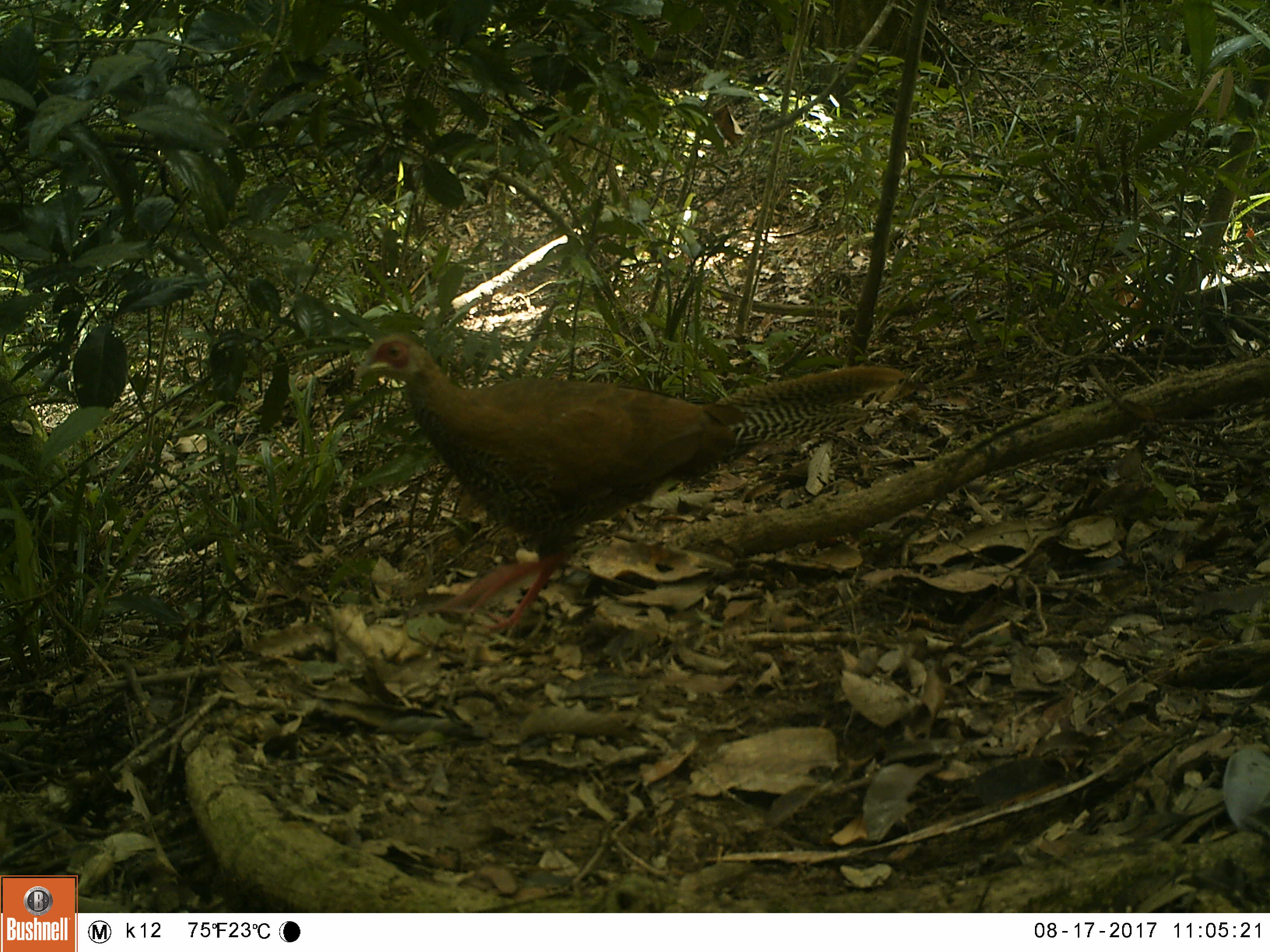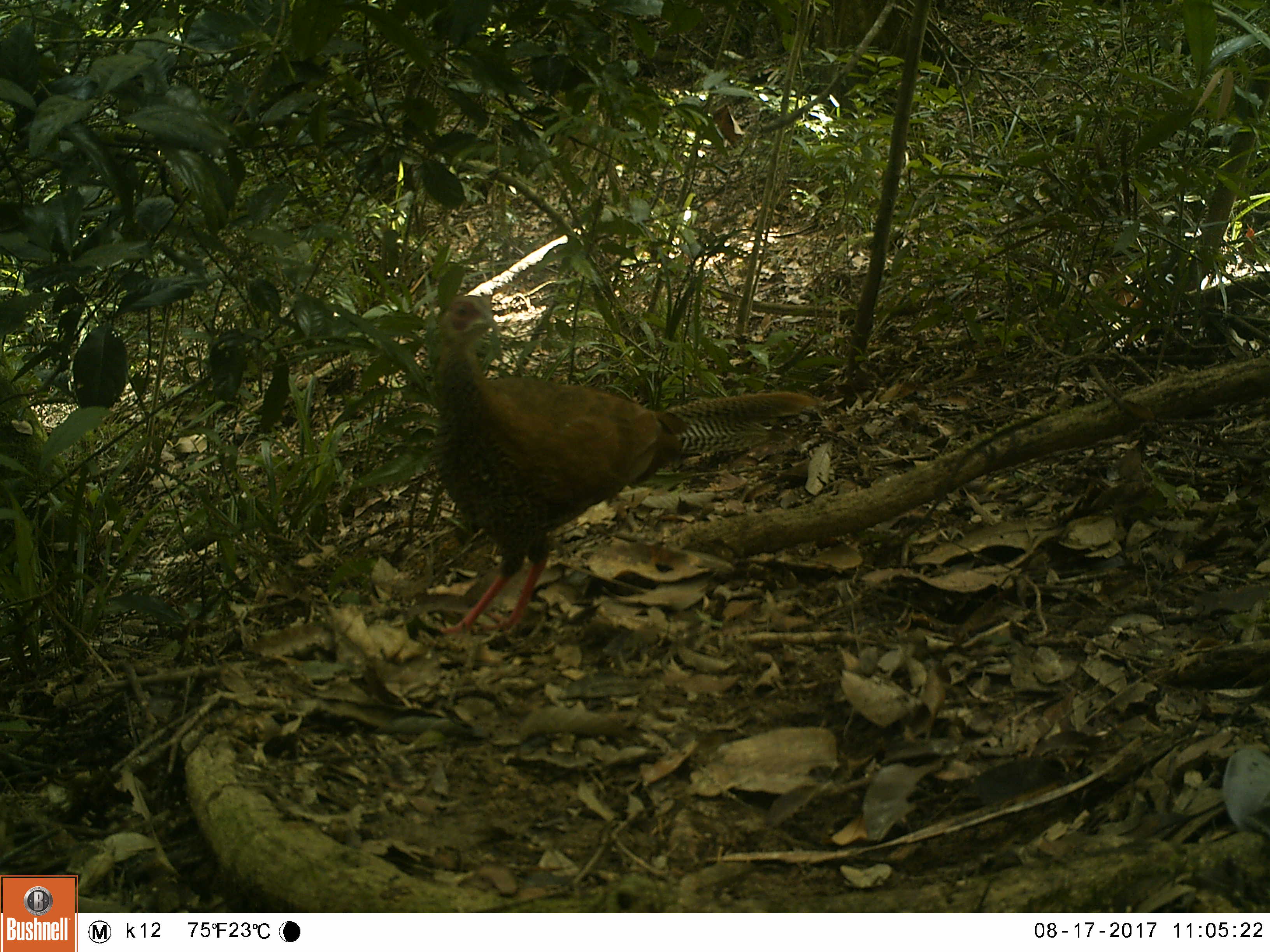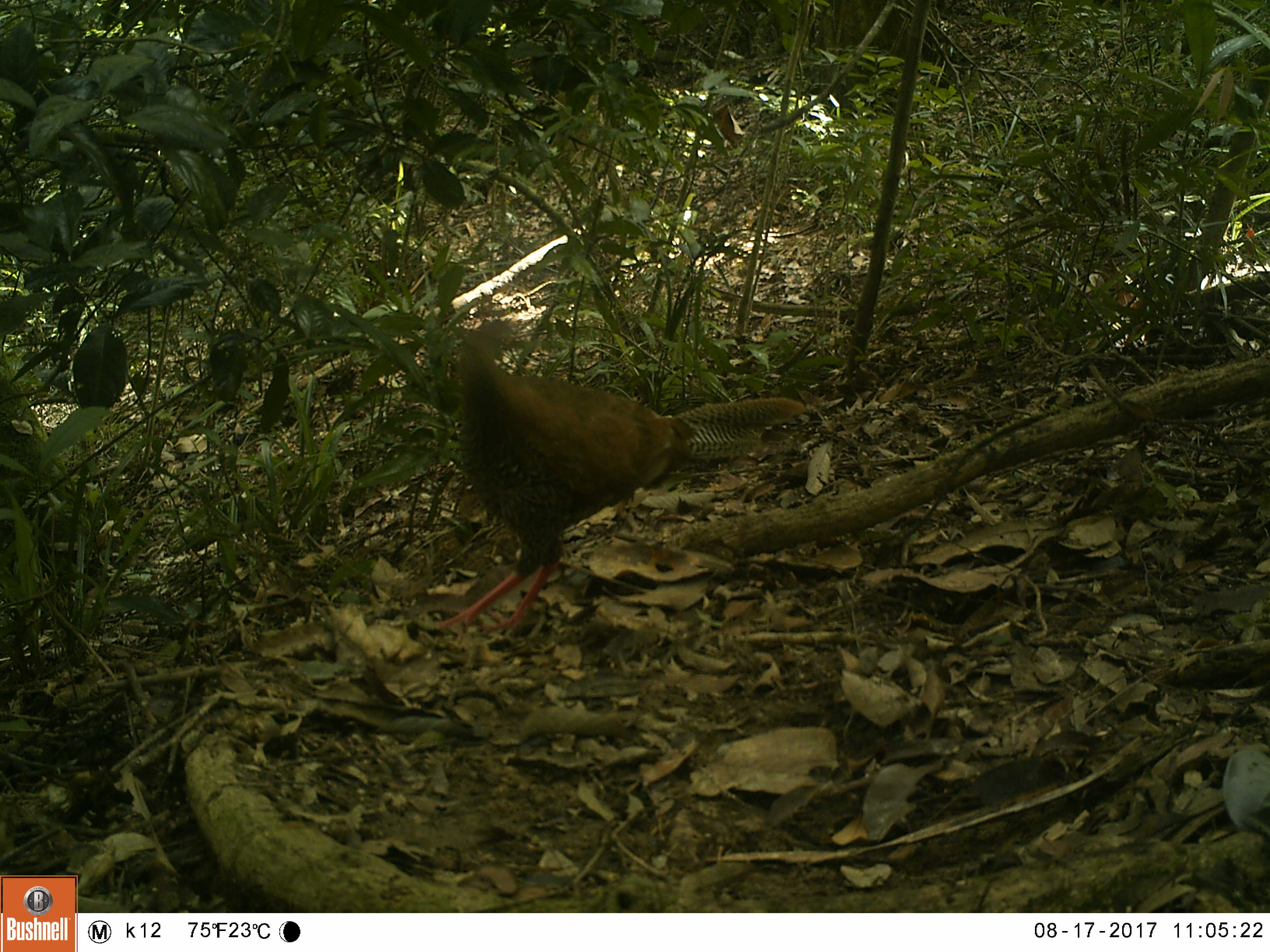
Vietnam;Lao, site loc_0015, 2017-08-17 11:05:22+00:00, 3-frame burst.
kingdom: Animalia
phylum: Chordata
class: Aves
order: Galliformes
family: Phasianidae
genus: Lophura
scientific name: Lophura nycthemera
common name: silver pheasant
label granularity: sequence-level